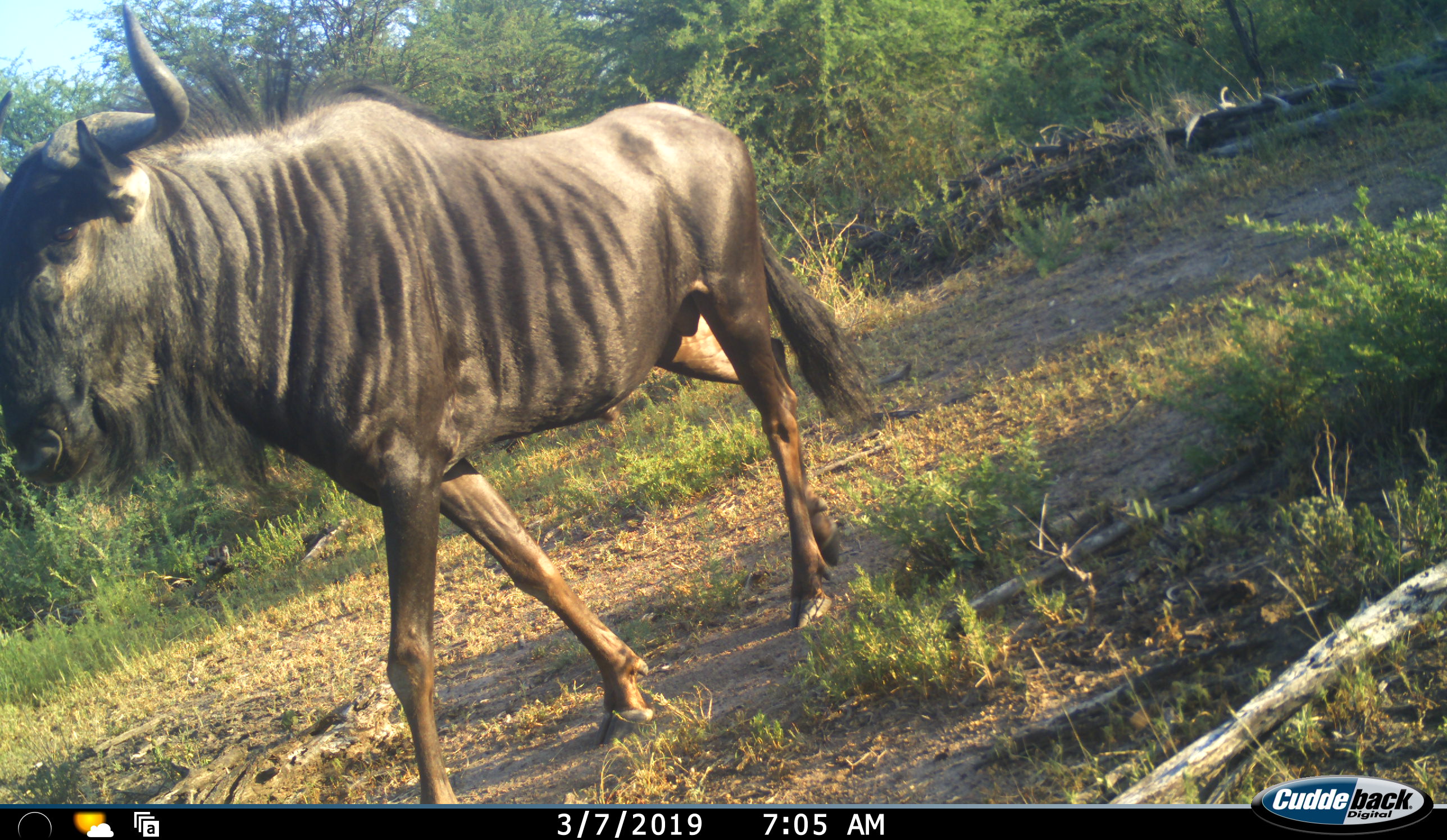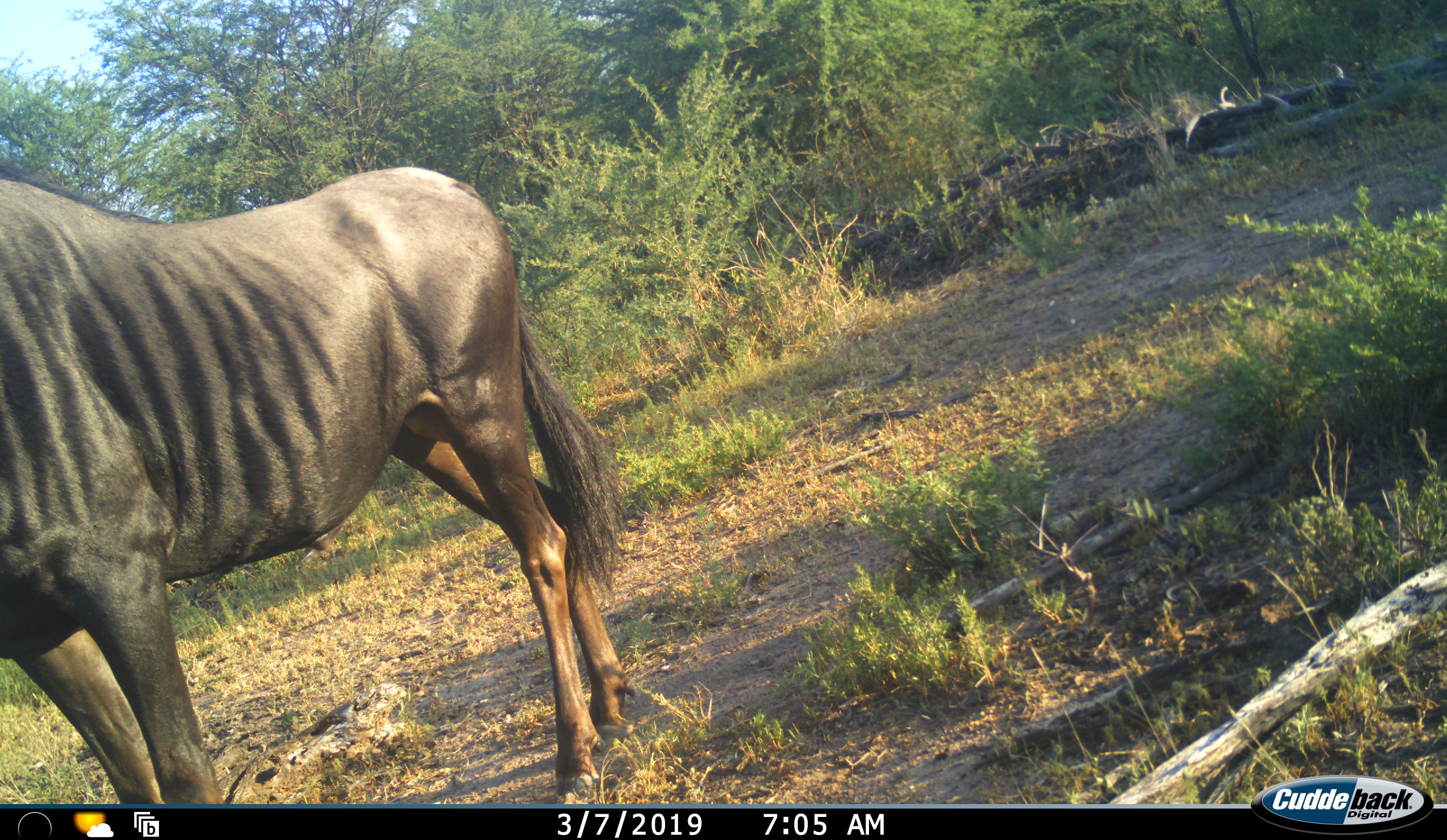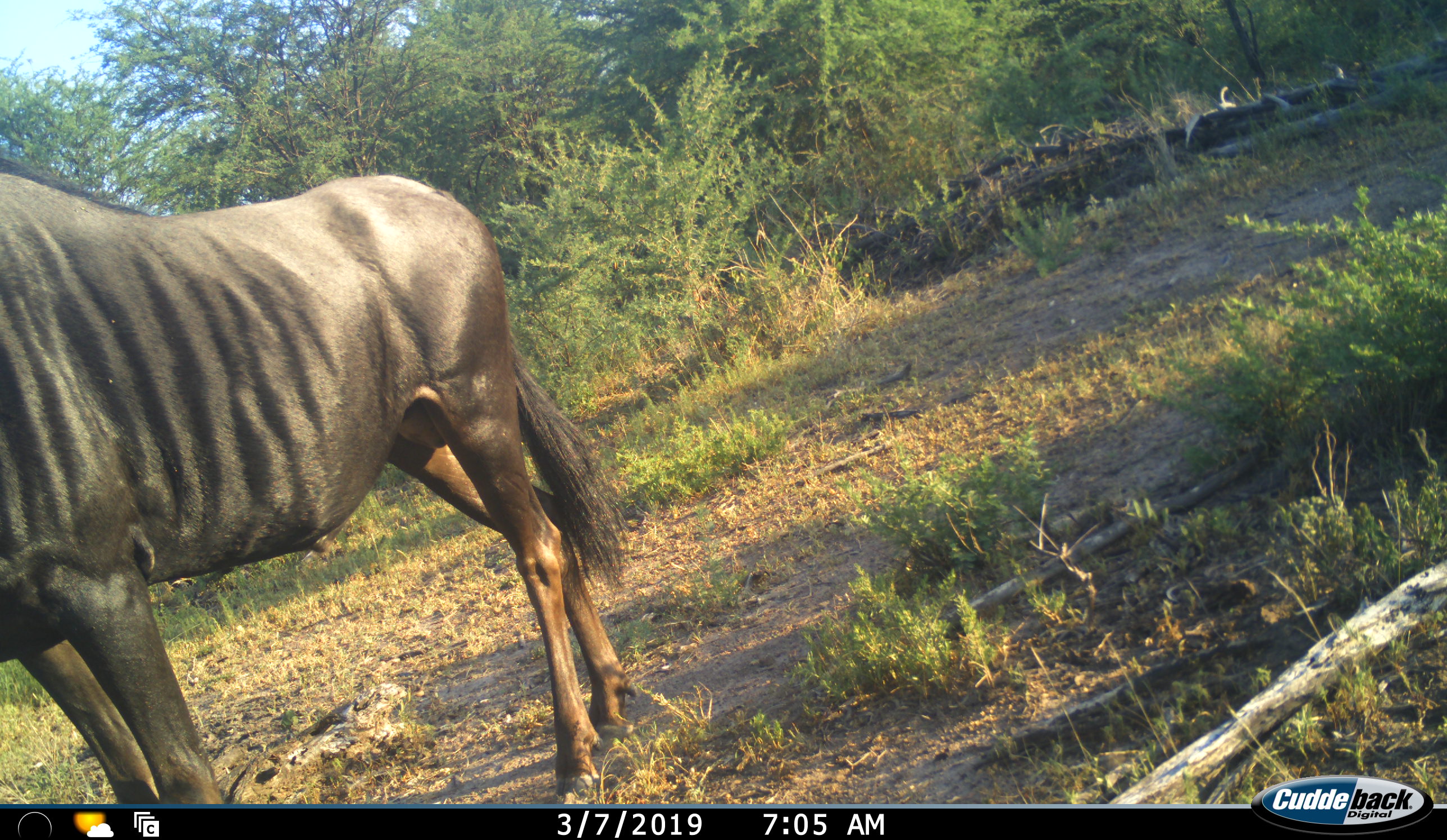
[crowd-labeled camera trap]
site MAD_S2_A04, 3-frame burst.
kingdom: Animalia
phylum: Chordata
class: Mammalia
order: Artiodactyla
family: Bovidae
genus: Connochaetes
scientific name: Connochaetes taurinus taurinus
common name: blue wildebeest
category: wildebeestblue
Wildebeestblue (blue wildebeest) (Connochaetes taurinus taurinus), count 1. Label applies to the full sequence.